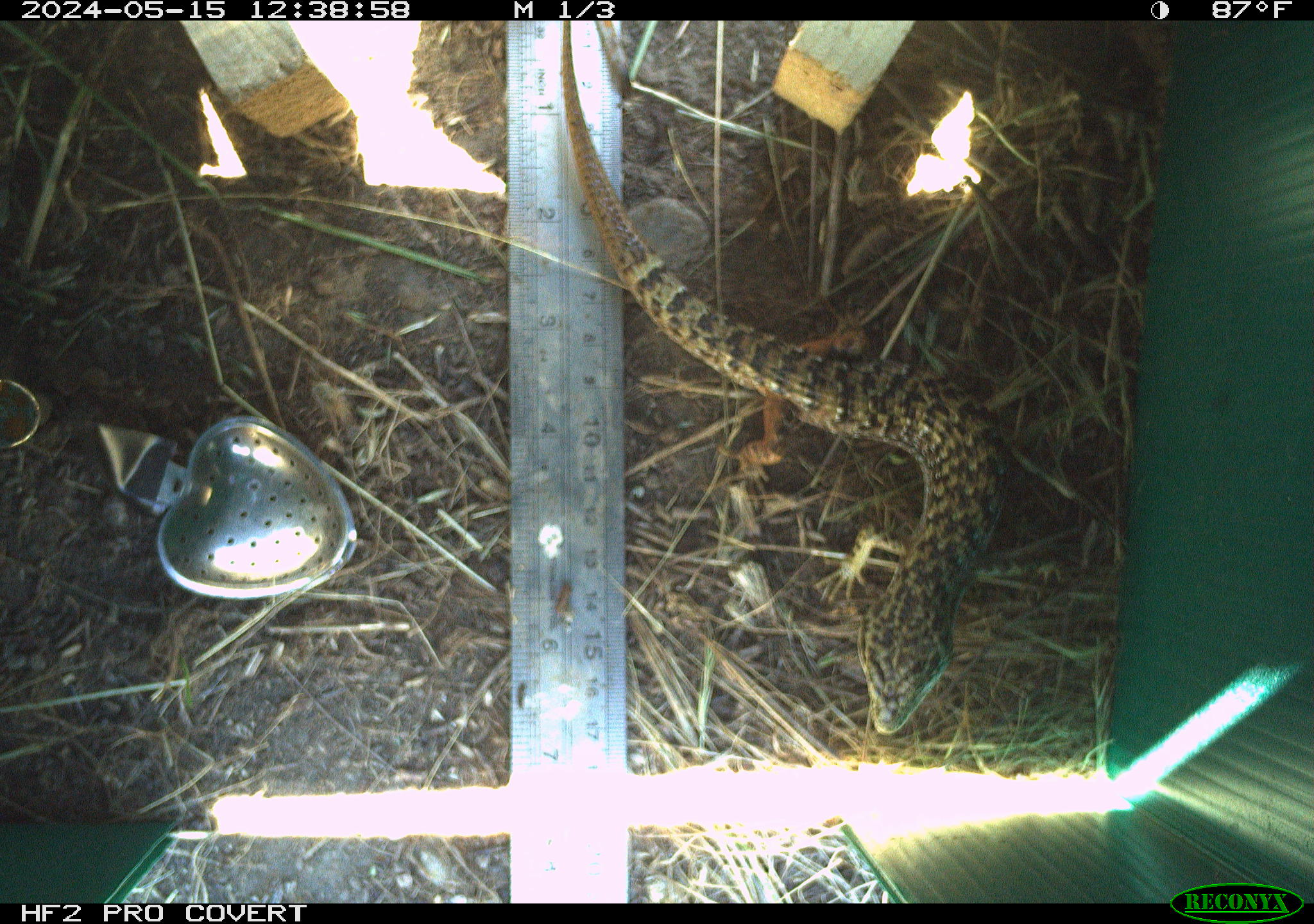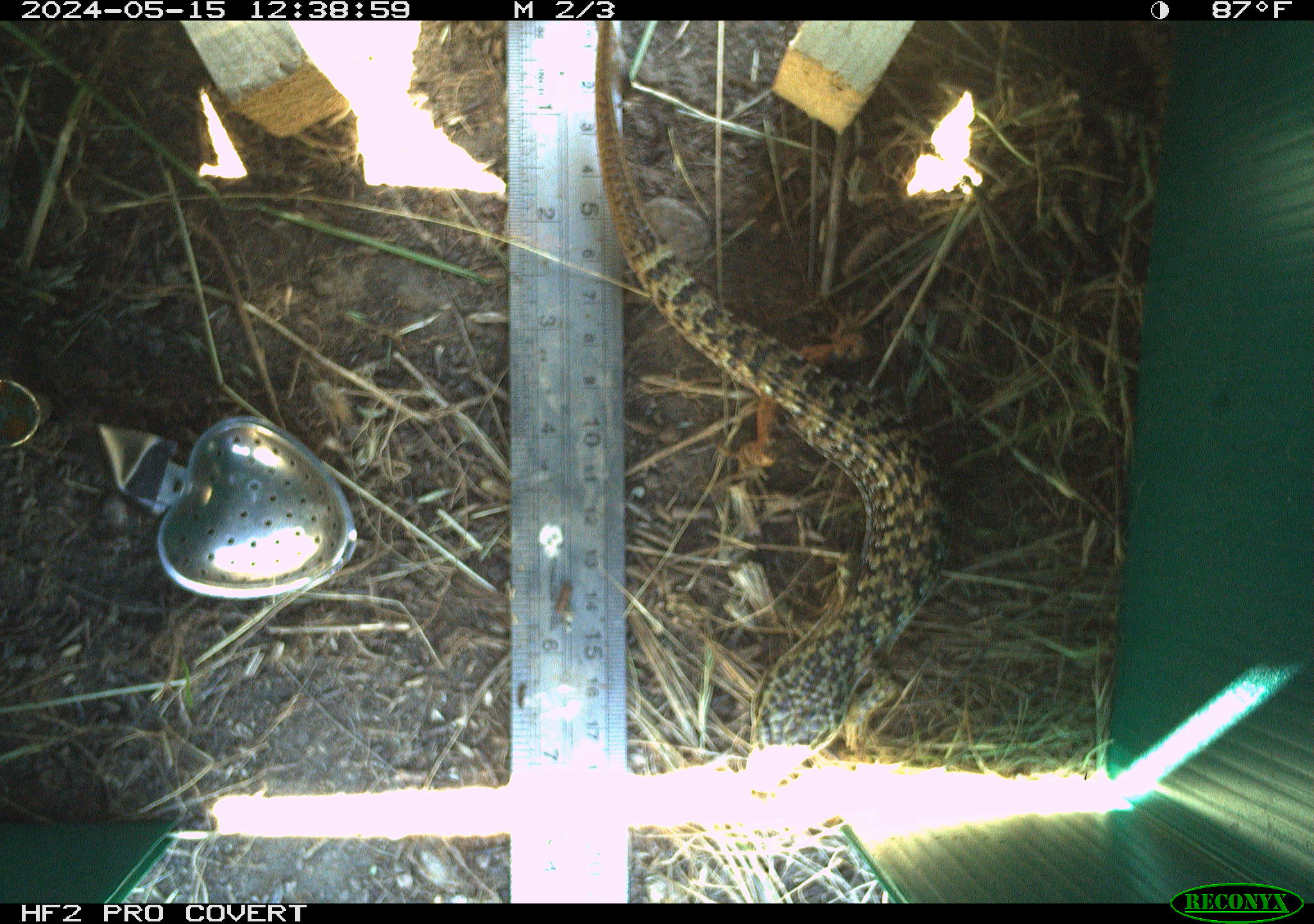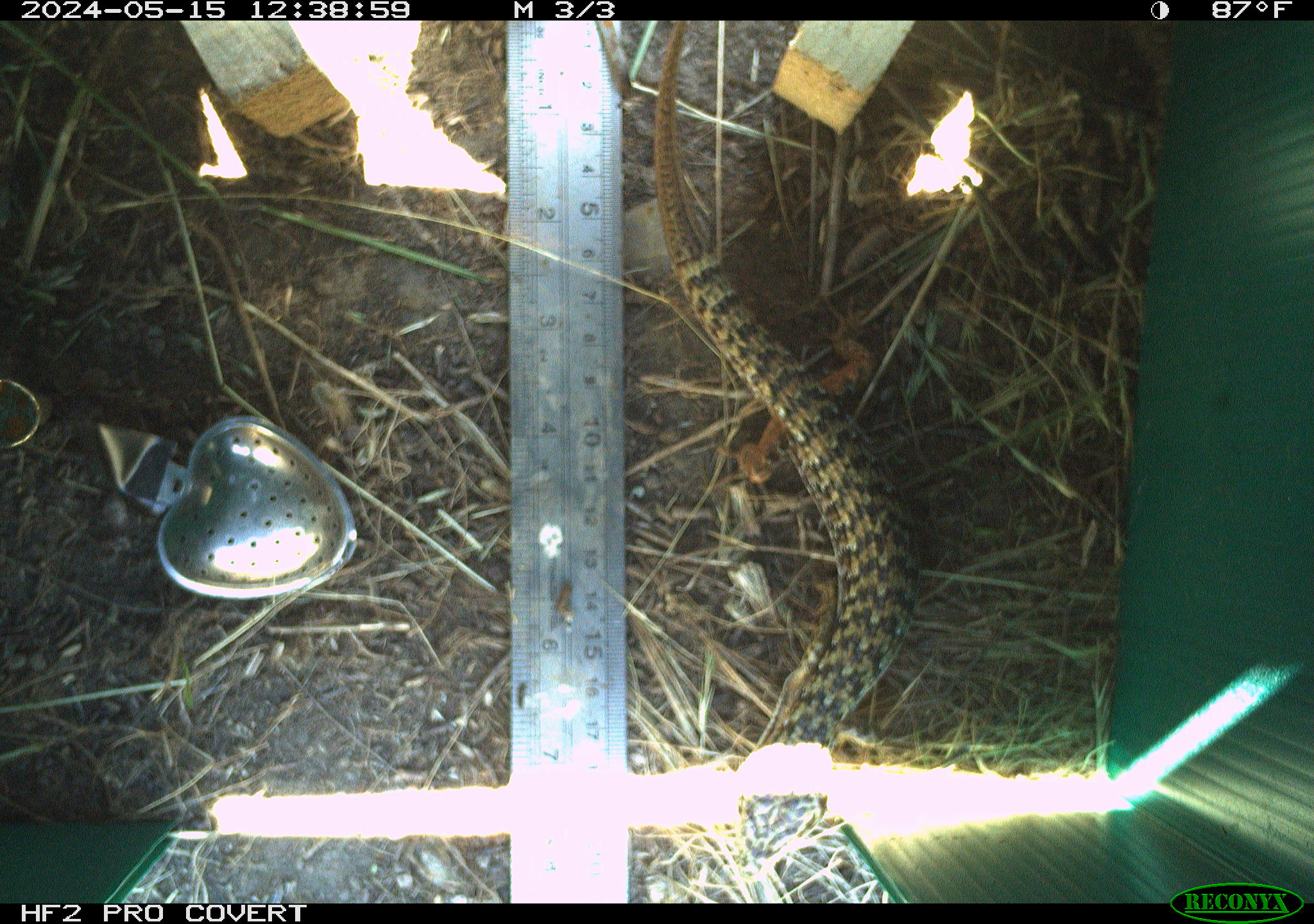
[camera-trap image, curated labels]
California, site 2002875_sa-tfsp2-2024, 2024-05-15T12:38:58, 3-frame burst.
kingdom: Animalia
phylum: Chordata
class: Reptilia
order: Squamata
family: Anguidae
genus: Elgaria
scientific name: Elgaria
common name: alligator lizards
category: elgaria species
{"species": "elgaria species (alligator lizards) (Elgaria)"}